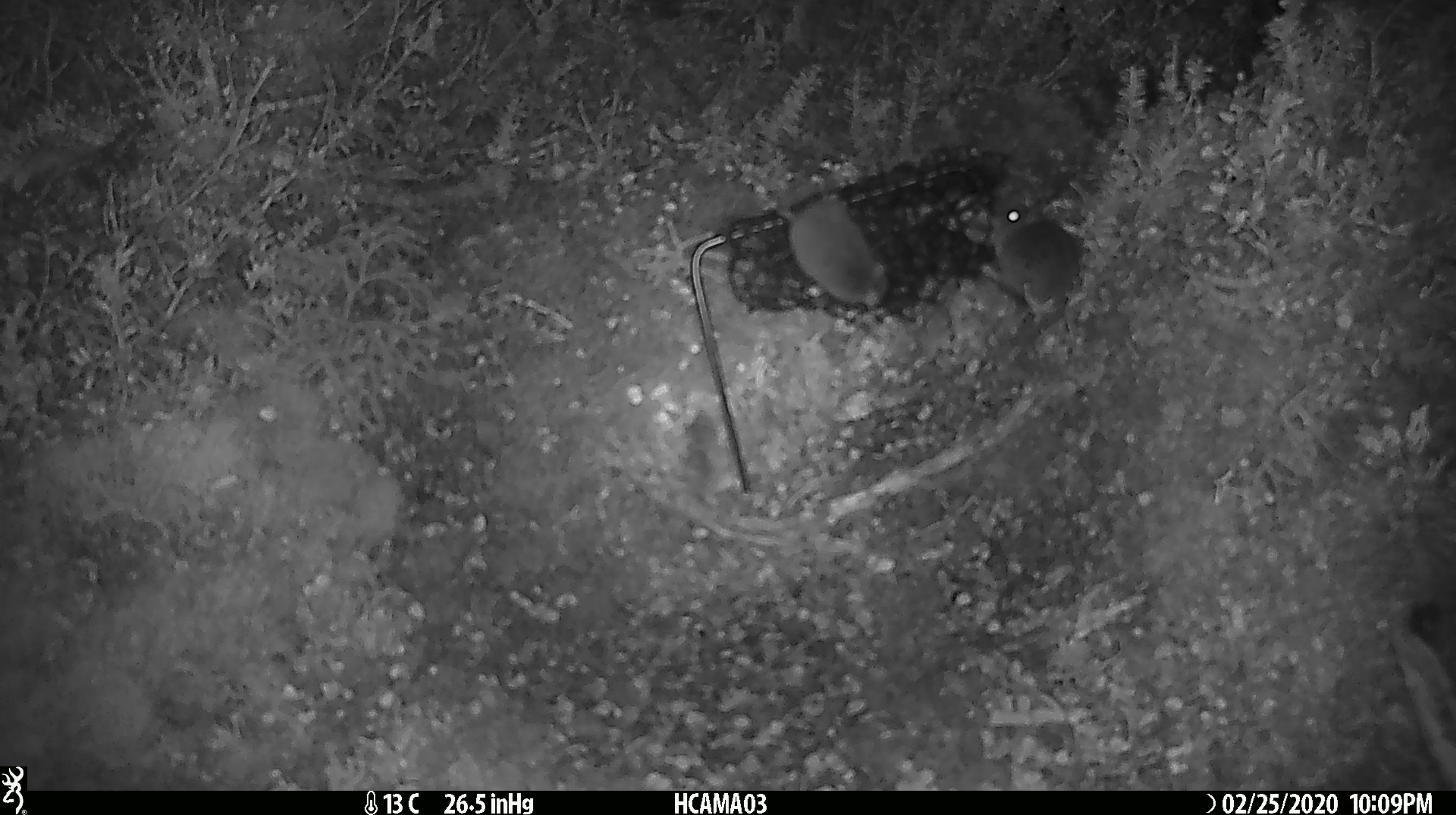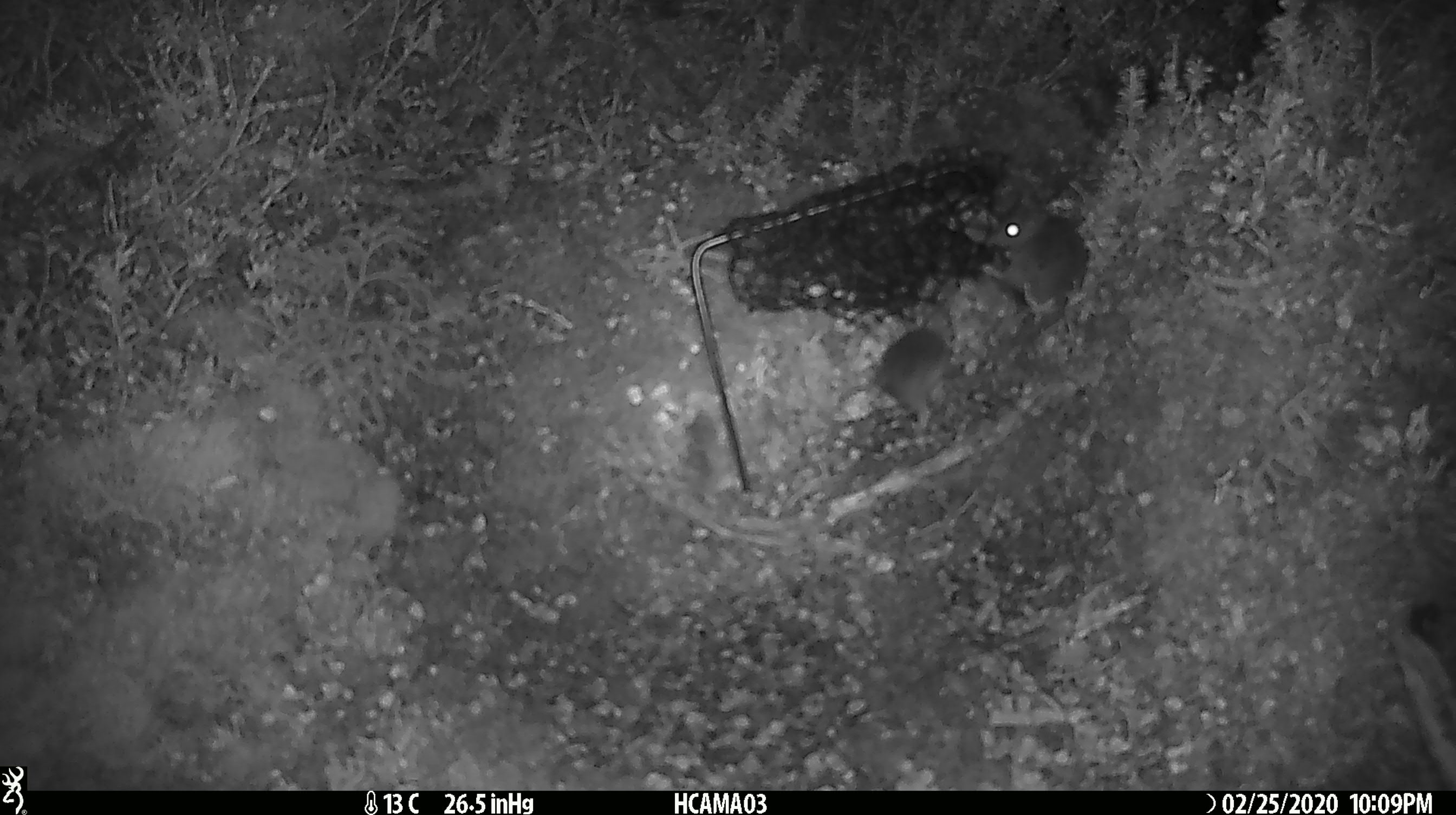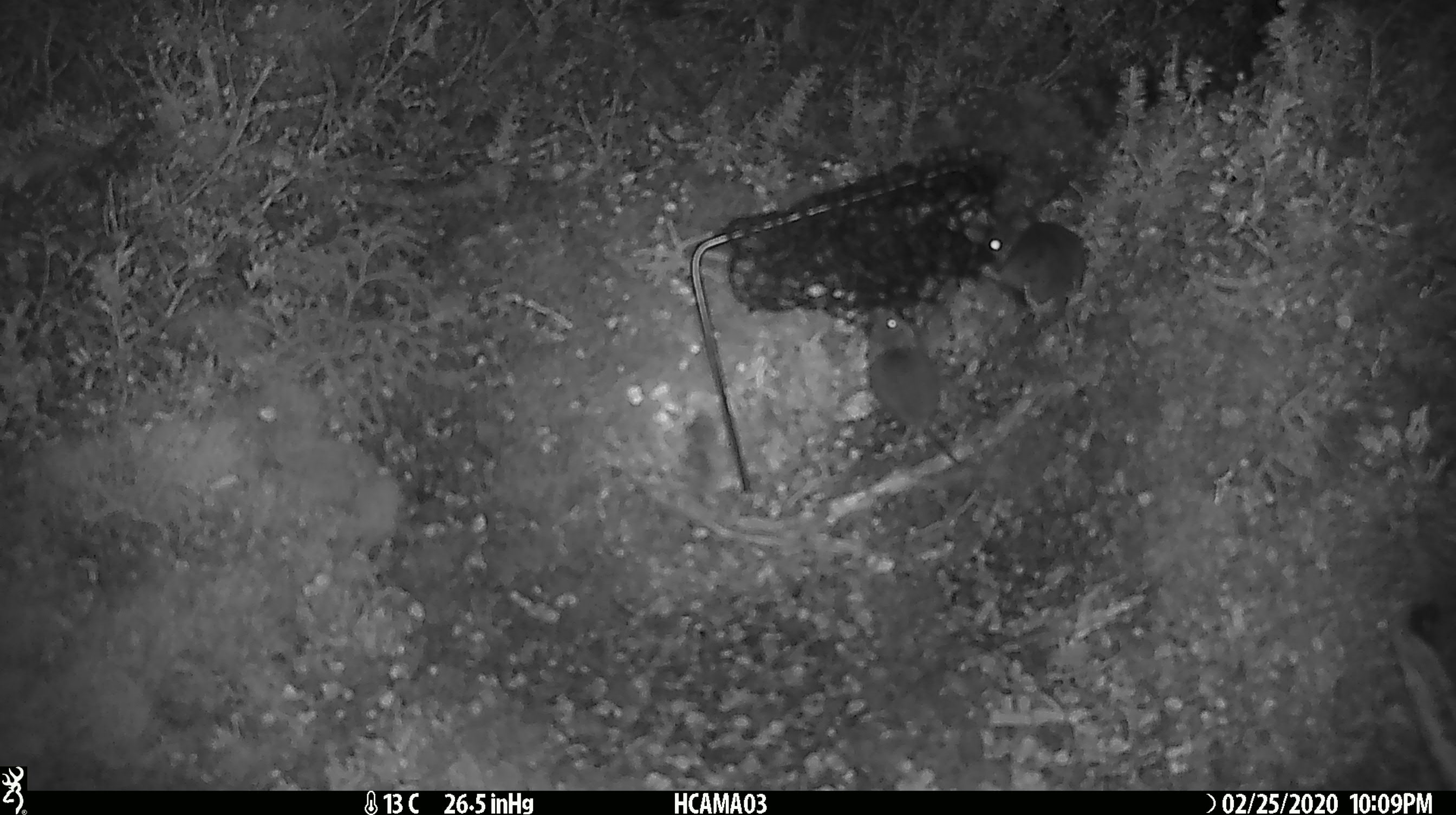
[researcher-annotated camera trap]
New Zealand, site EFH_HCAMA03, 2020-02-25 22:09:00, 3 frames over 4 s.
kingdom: Animalia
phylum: Chordata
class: Mammalia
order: Rodentia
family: Muridae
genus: Mus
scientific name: Mus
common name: mouse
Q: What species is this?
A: Mouse (Mus).